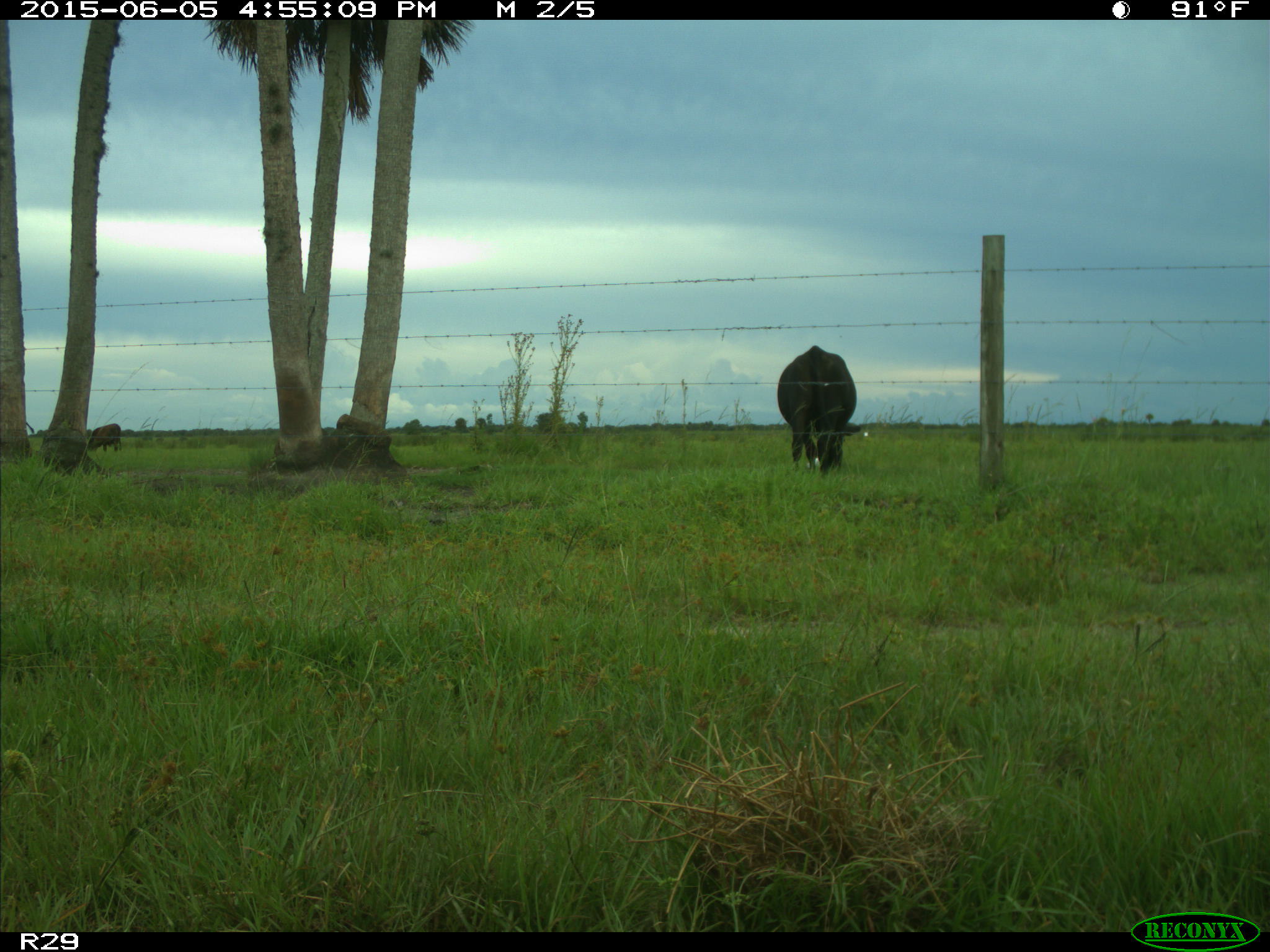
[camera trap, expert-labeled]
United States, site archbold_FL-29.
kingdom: Animalia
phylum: Chordata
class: Mammalia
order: Artiodactyla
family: Bovidae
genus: Bos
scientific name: Bos taurus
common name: domestic cow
Bos taurus (domestic cow).